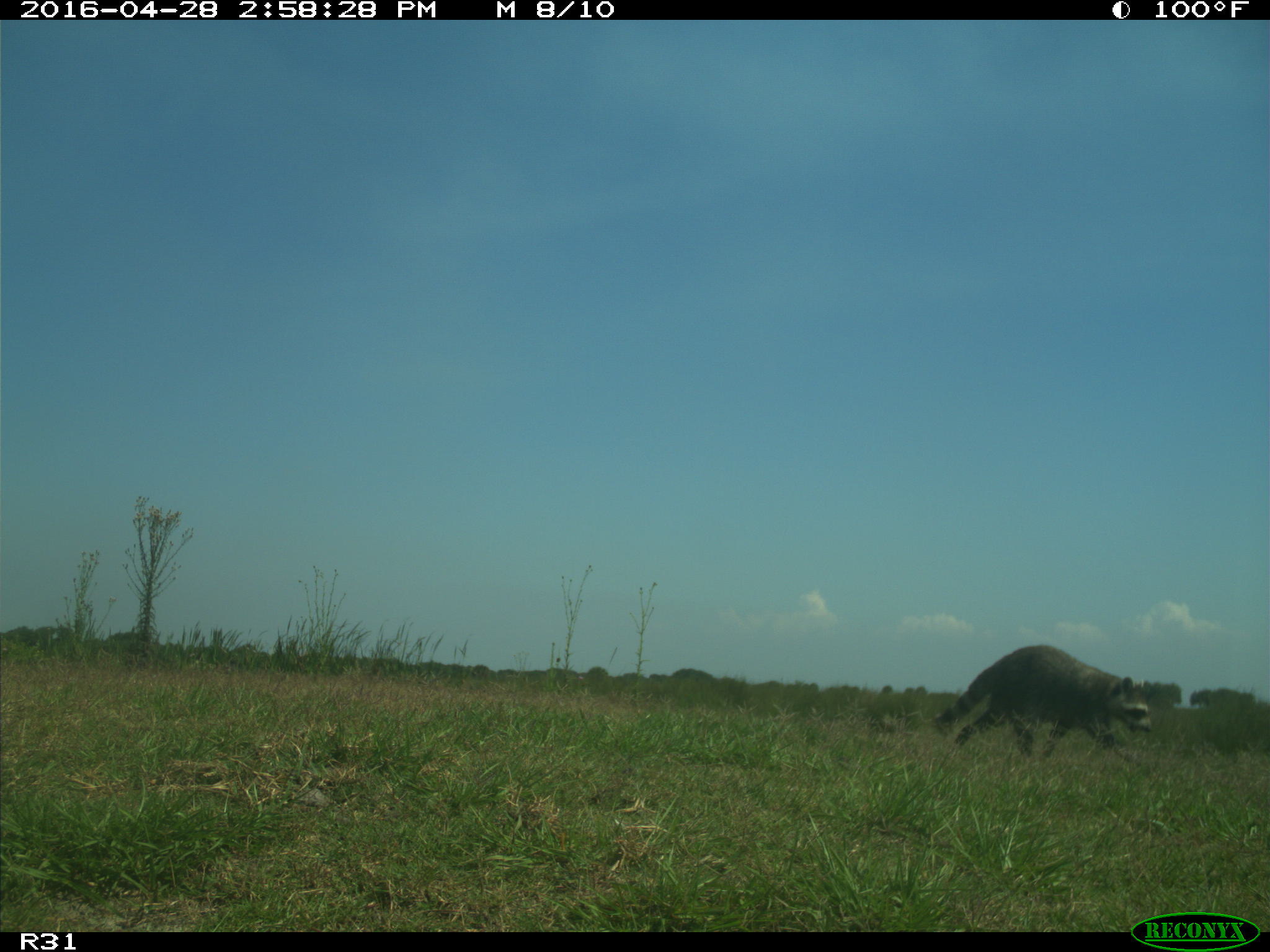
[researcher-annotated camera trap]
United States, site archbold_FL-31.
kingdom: Animalia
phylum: Chordata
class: Mammalia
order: Carnivora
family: Procyonidae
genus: Procyon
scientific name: Procyon lotor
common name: common raccoon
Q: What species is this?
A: Procyon lotor (common raccoon).